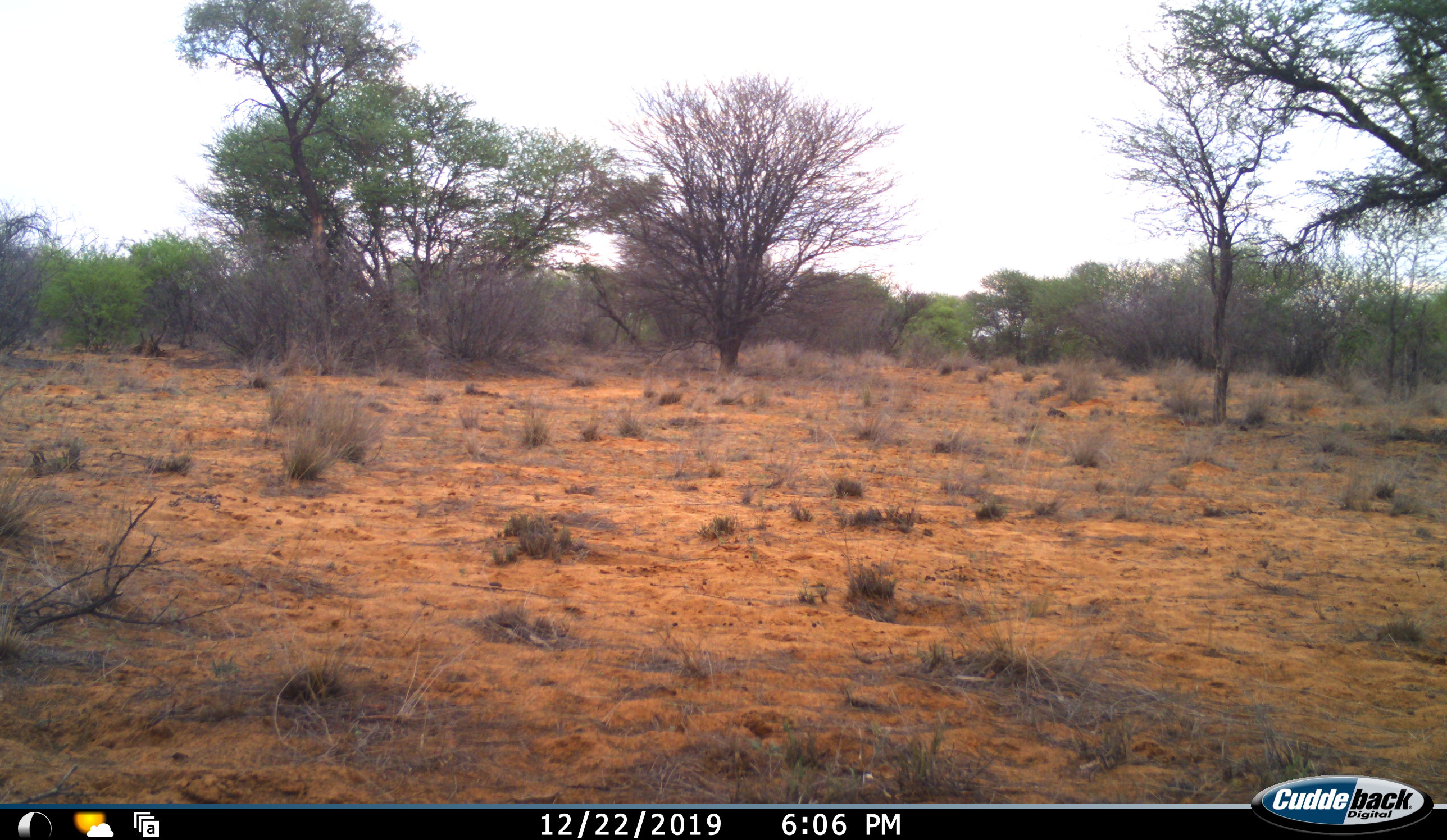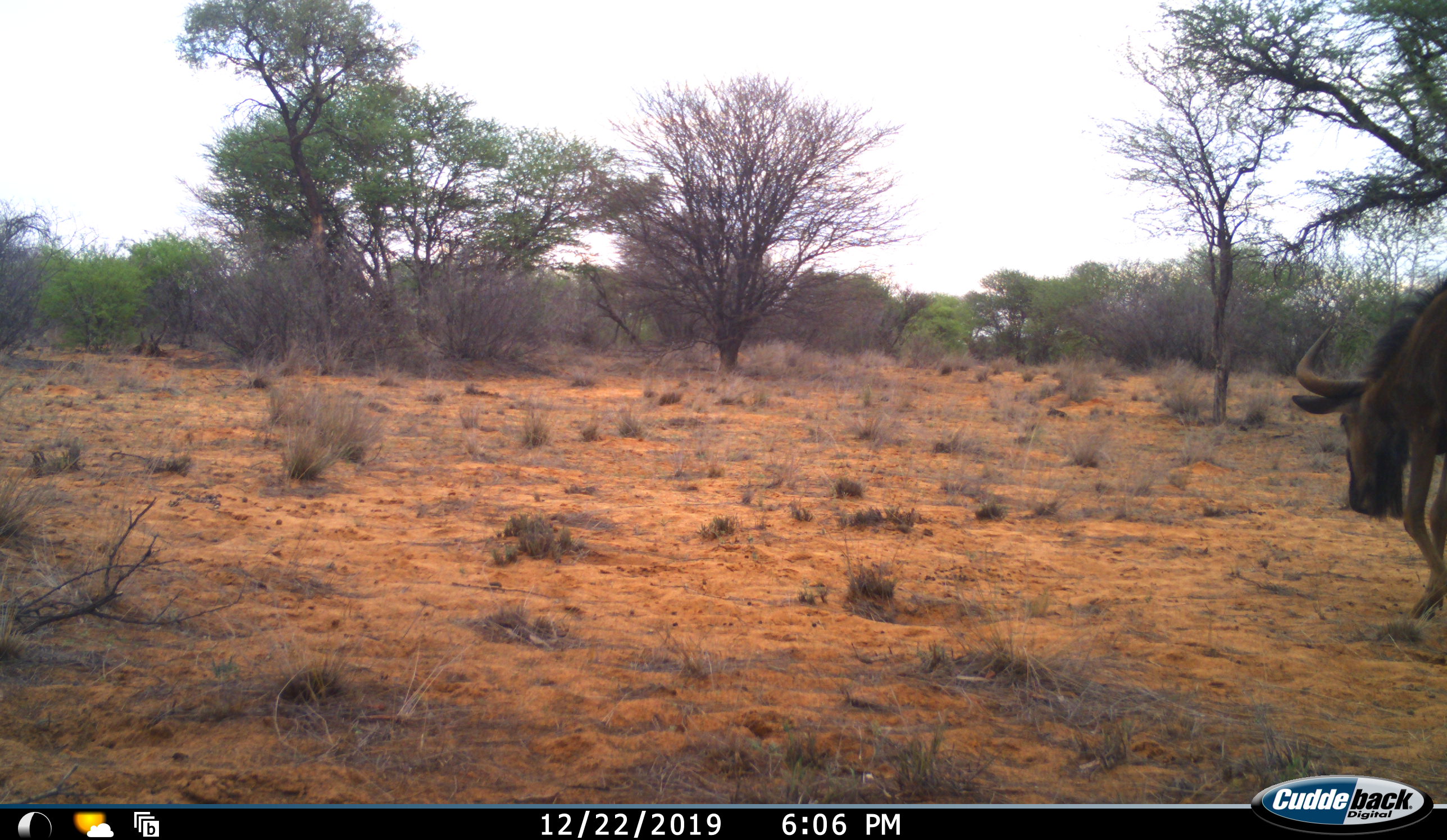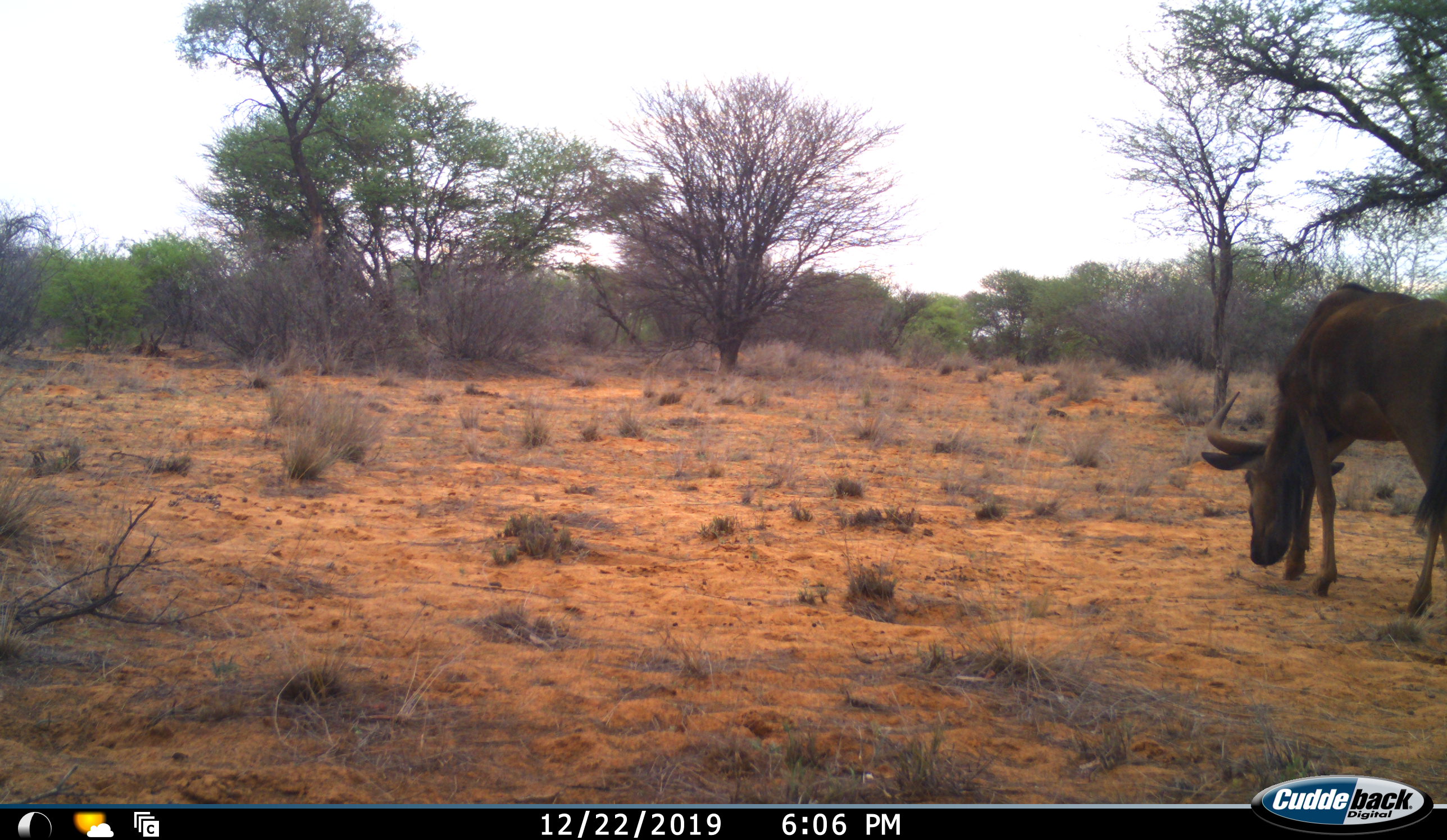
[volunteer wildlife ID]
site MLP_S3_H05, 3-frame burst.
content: unidentified animal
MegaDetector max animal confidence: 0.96